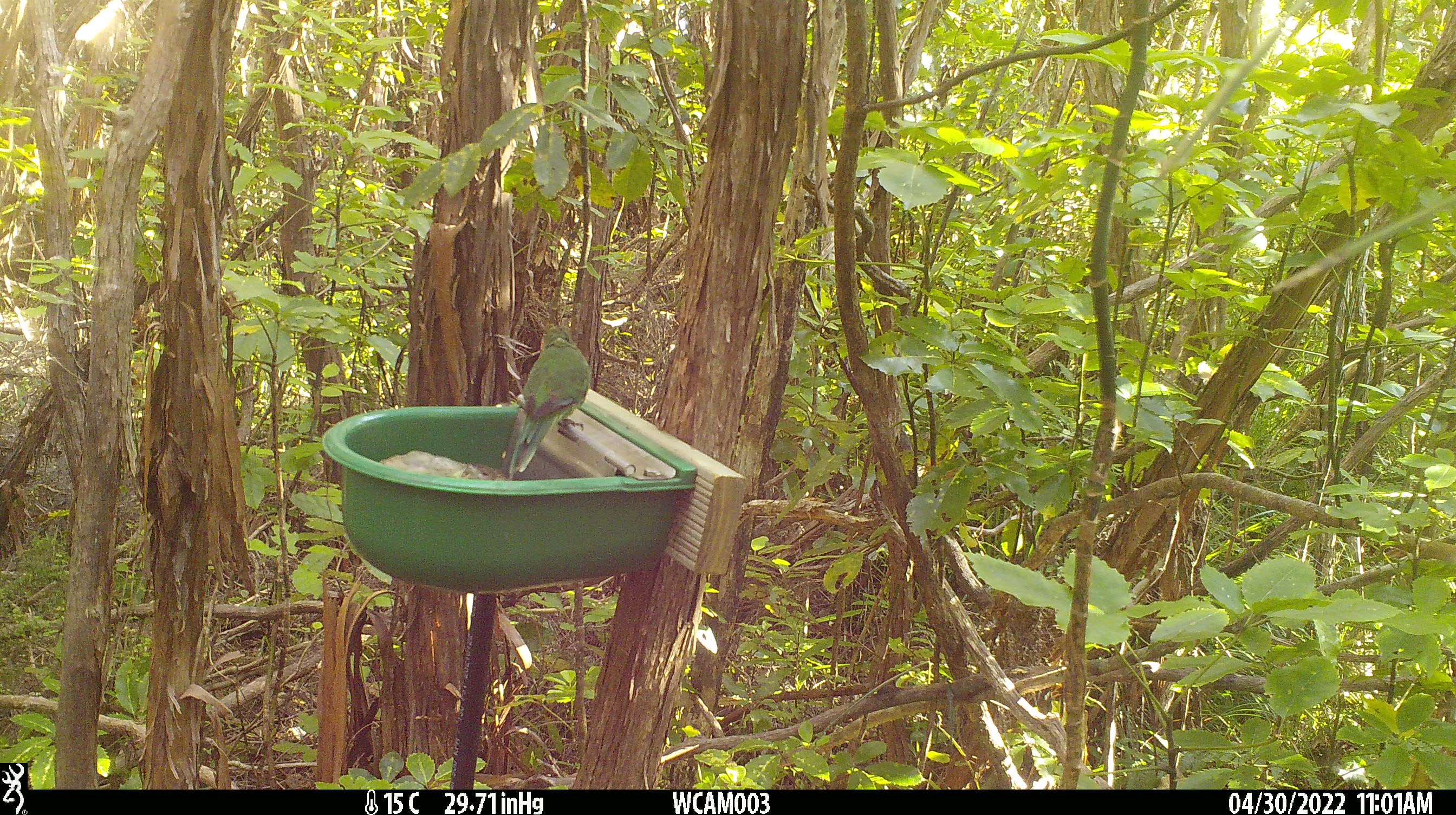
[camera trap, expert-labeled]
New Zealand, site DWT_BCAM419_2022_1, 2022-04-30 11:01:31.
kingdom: Animalia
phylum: Chordata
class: Aves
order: Psittaciformes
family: Psittaculidae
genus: Cyanoramphus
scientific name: Cyanoramphus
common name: parakeet